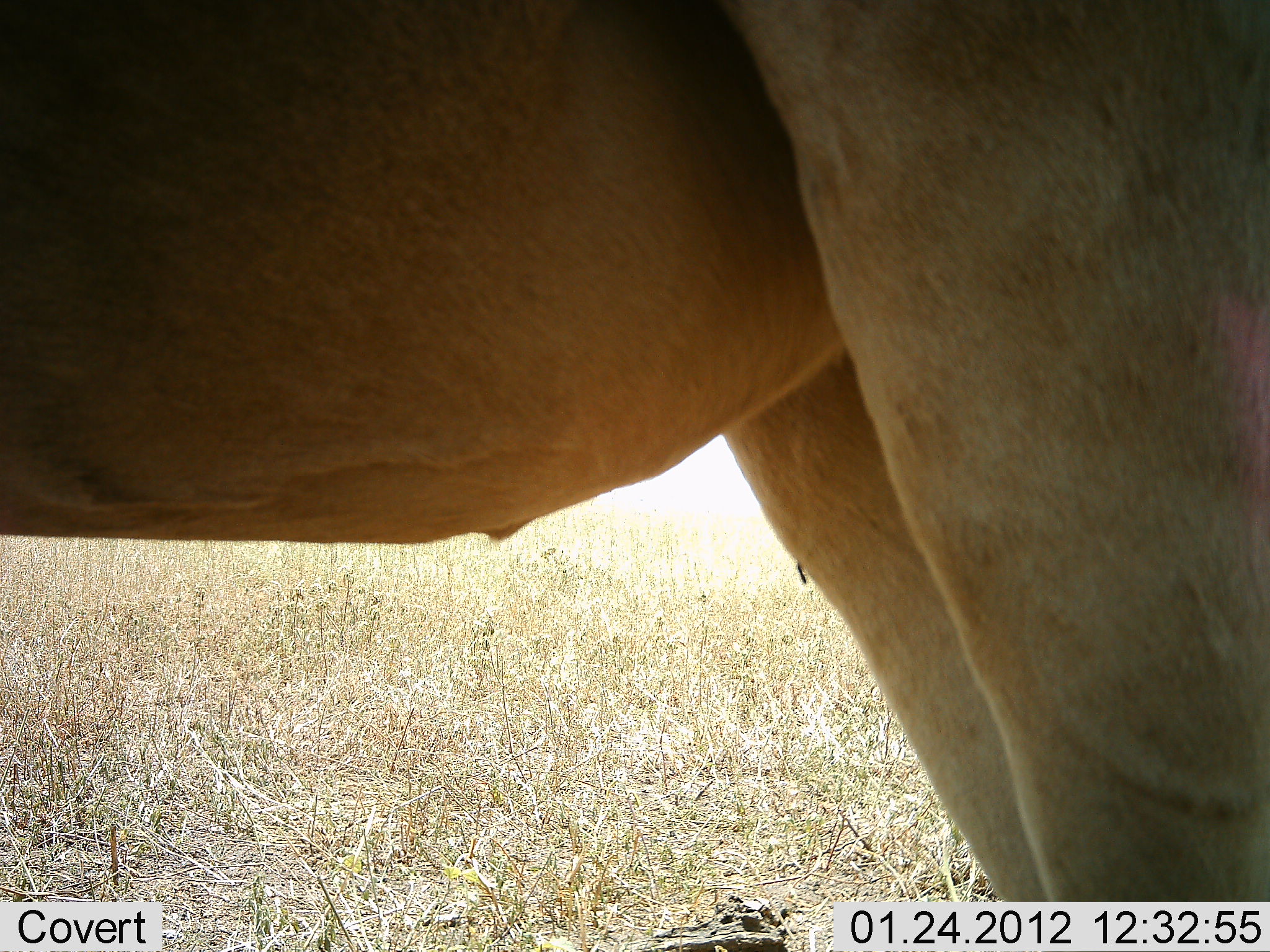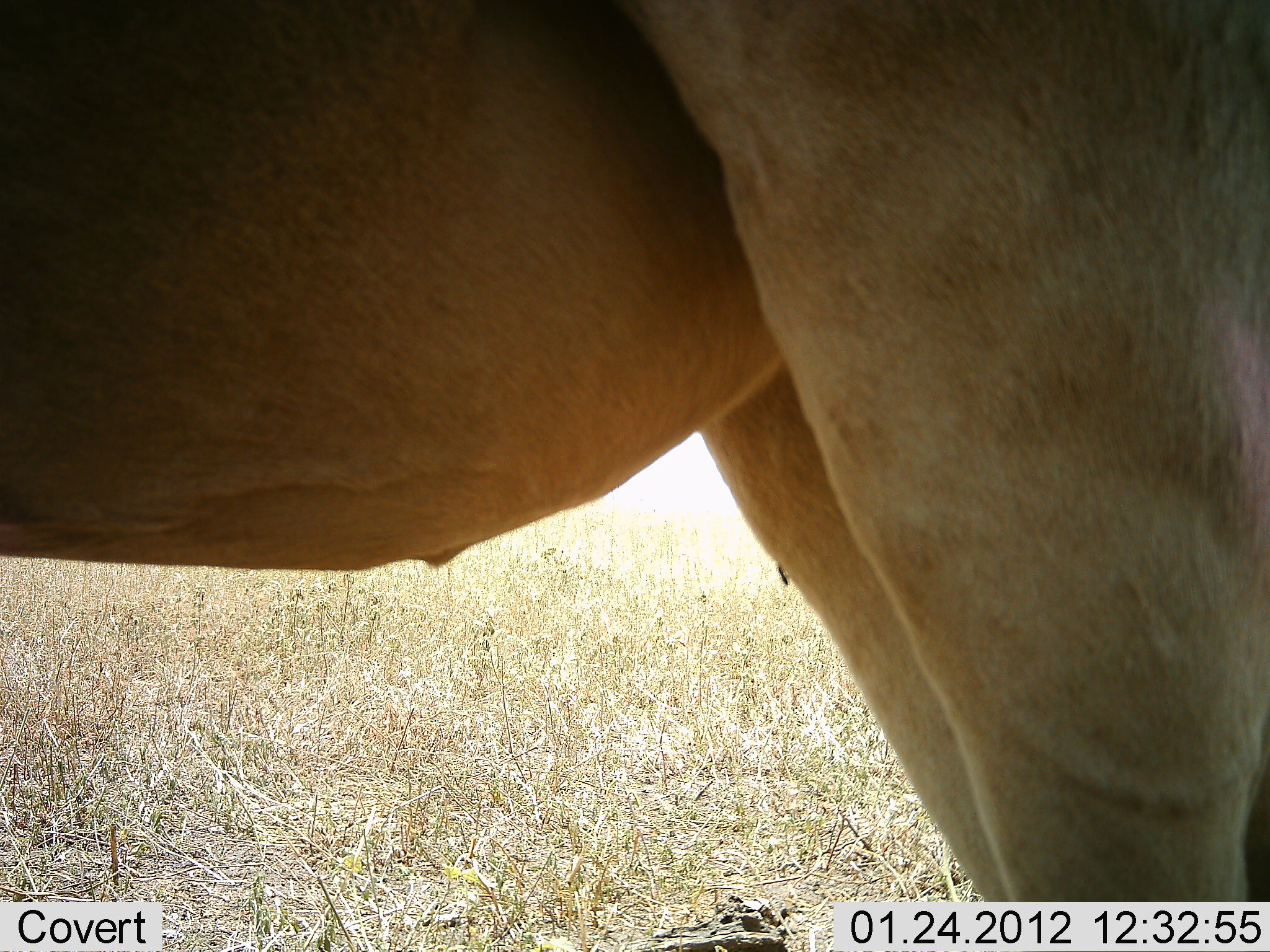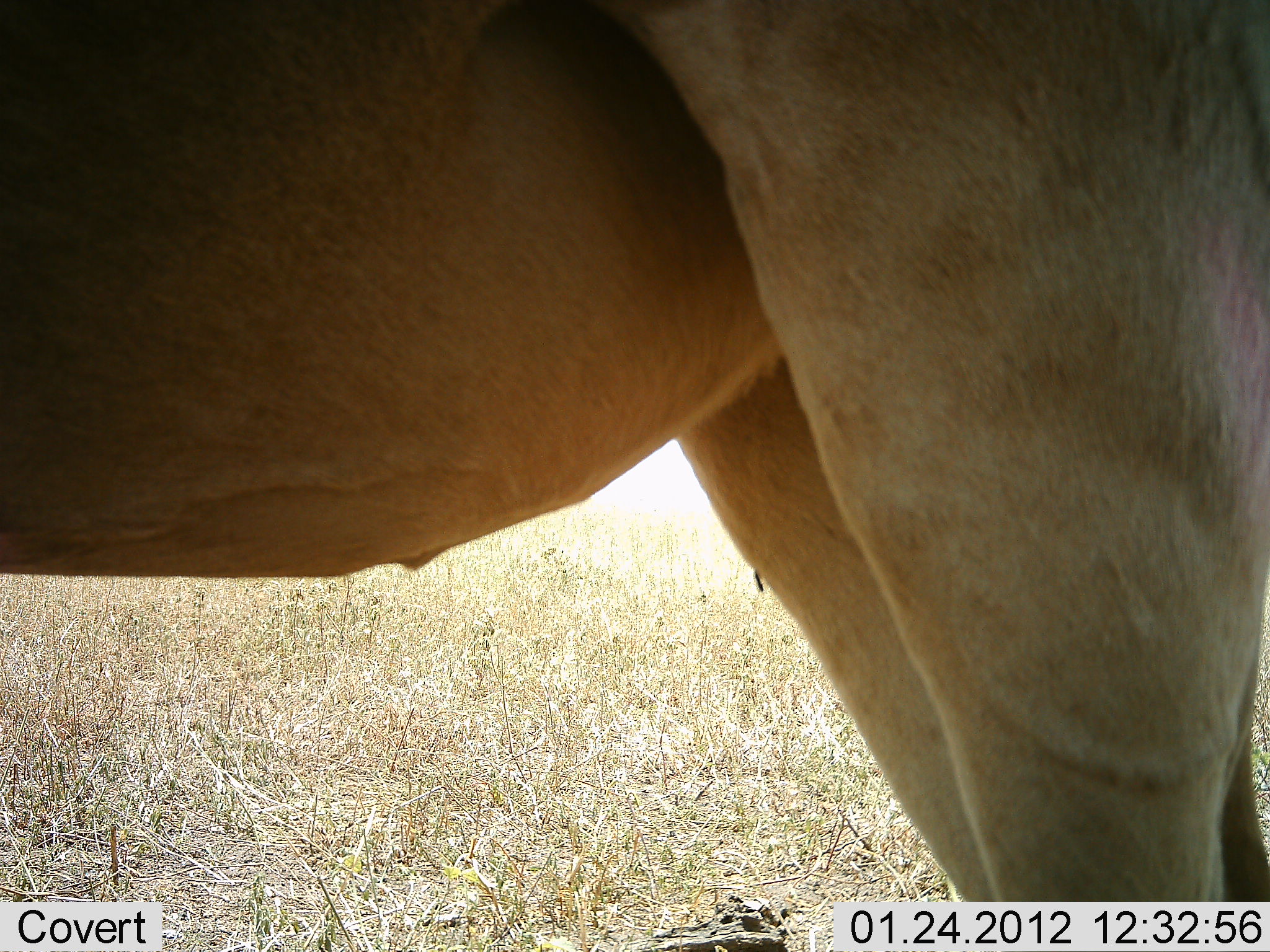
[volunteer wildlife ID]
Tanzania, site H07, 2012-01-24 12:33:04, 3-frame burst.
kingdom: Animalia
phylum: Chordata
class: Mammalia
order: Artiodactyla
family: Bovidae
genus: Alcelaphus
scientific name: Alcelaphus buselaphus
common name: hartebeest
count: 1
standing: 100%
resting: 0%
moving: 0%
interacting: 0%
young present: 0%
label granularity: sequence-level